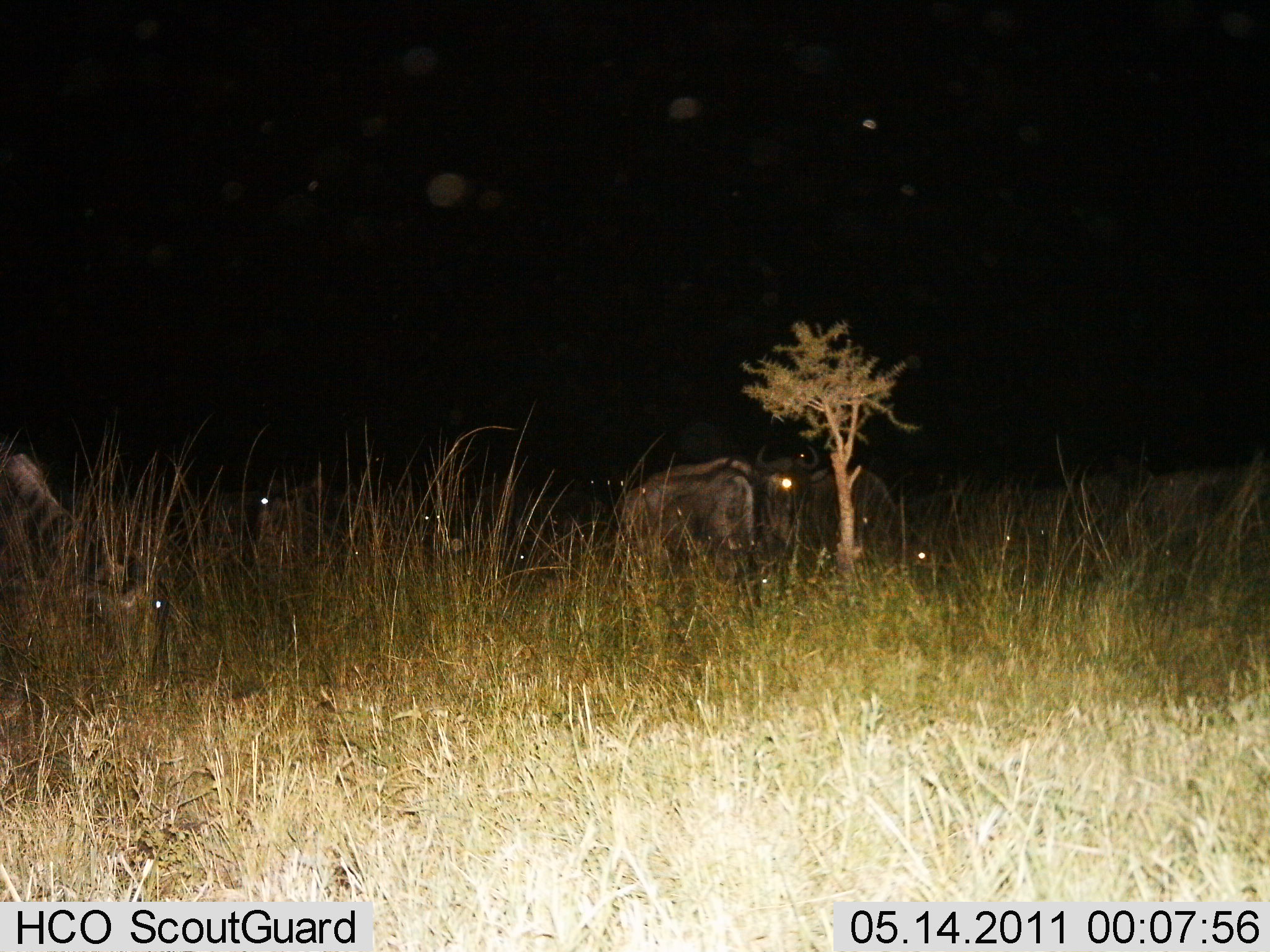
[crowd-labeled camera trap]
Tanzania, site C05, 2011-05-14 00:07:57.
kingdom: Animalia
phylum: Chordata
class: Mammalia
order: Artiodactyla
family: Bovidae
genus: Connochaetes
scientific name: Connochaetes taurinus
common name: blue wildebeest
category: wildebeest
Wildebeest (blue wildebeest) (Connochaetes taurinus), count 3. Behavior (volunteer vote fractions): standing 55%, resting 9%, moving 9%, interacting 0%. Young present (vote fraction): 0%. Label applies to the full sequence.